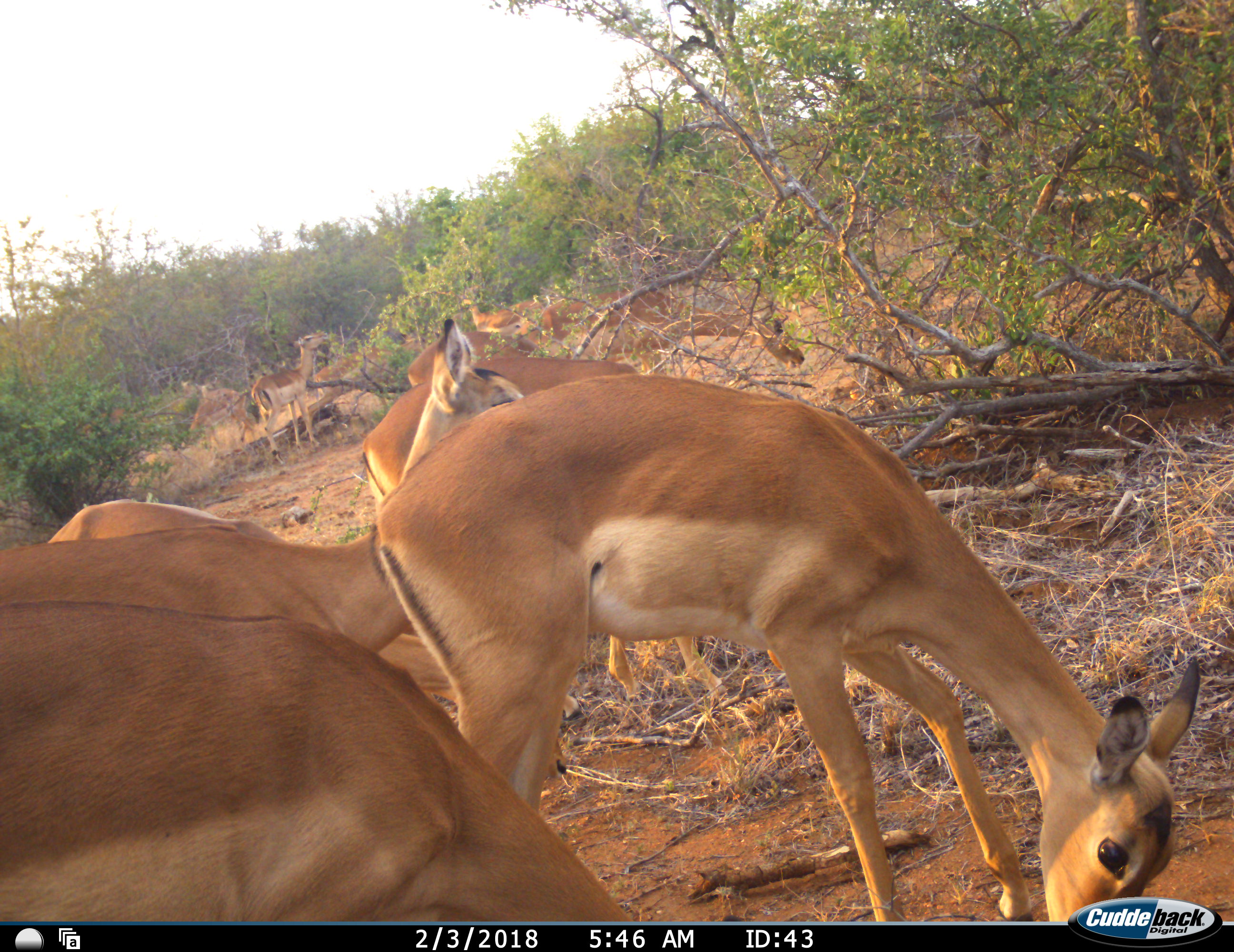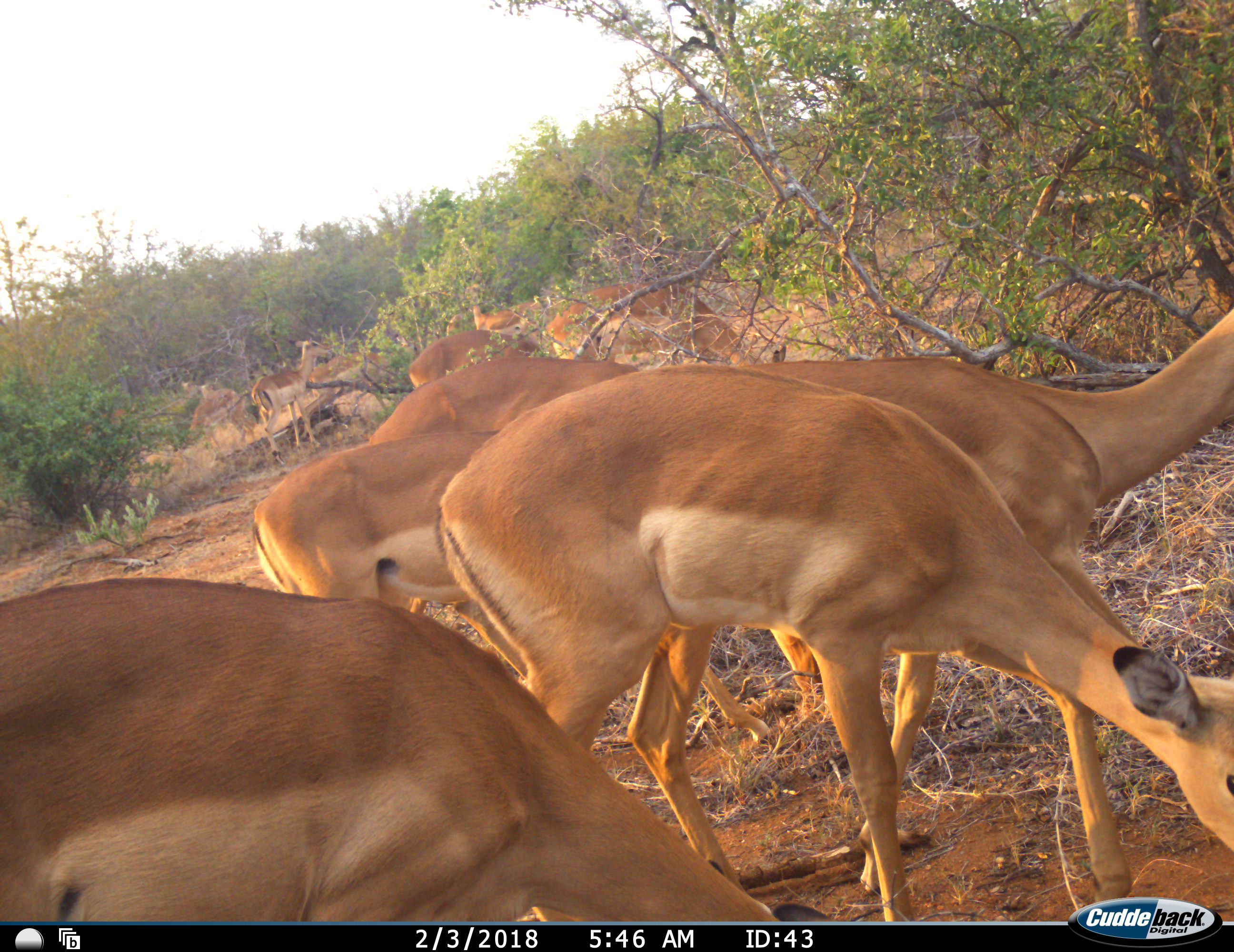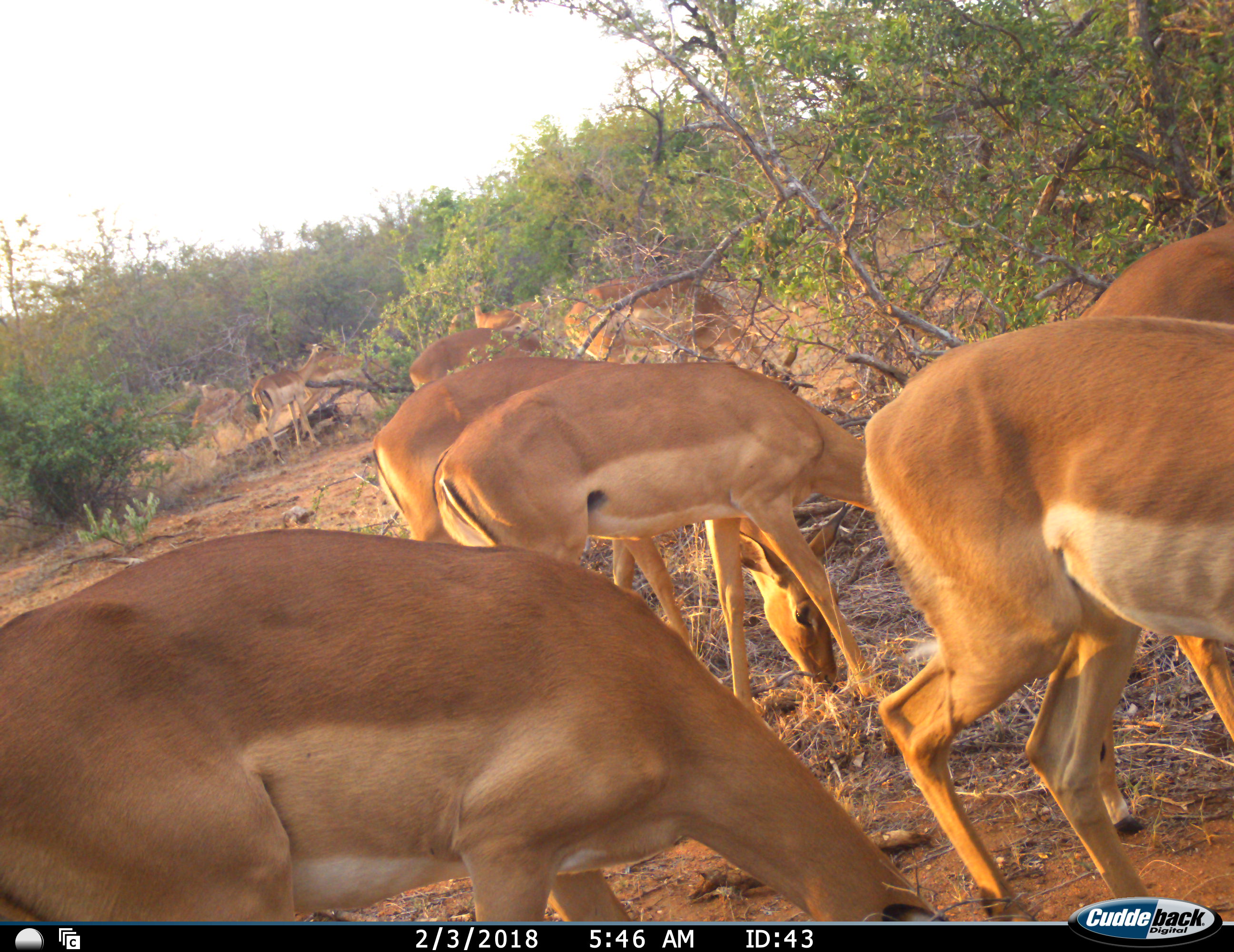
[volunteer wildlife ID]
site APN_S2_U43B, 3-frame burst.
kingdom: Animalia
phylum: Chordata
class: Mammalia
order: Artiodactyla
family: Bovidae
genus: Aepyceros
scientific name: Aepyceros melampus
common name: impala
Impala (Aepyceros melampus), count 11-50. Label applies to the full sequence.